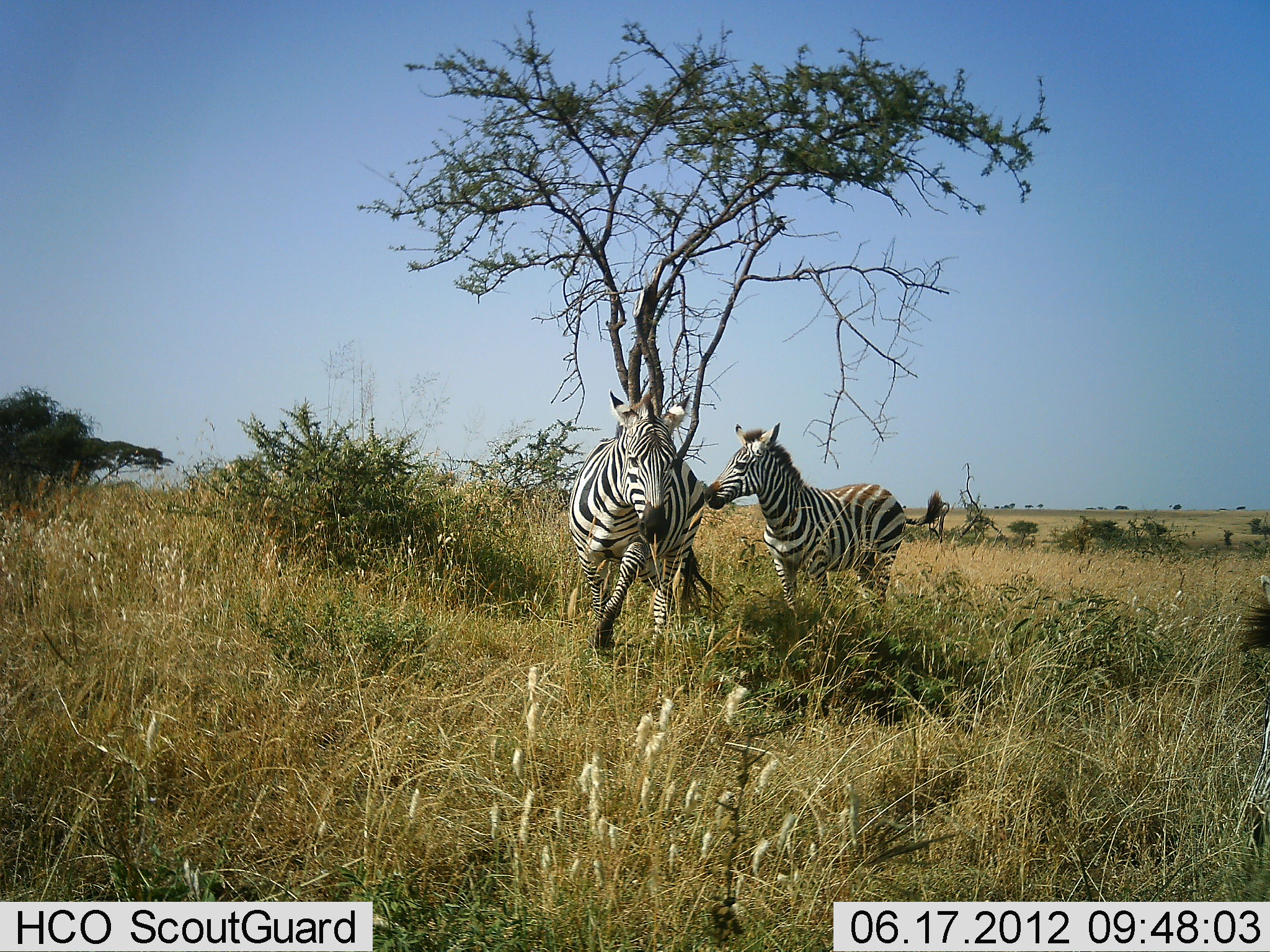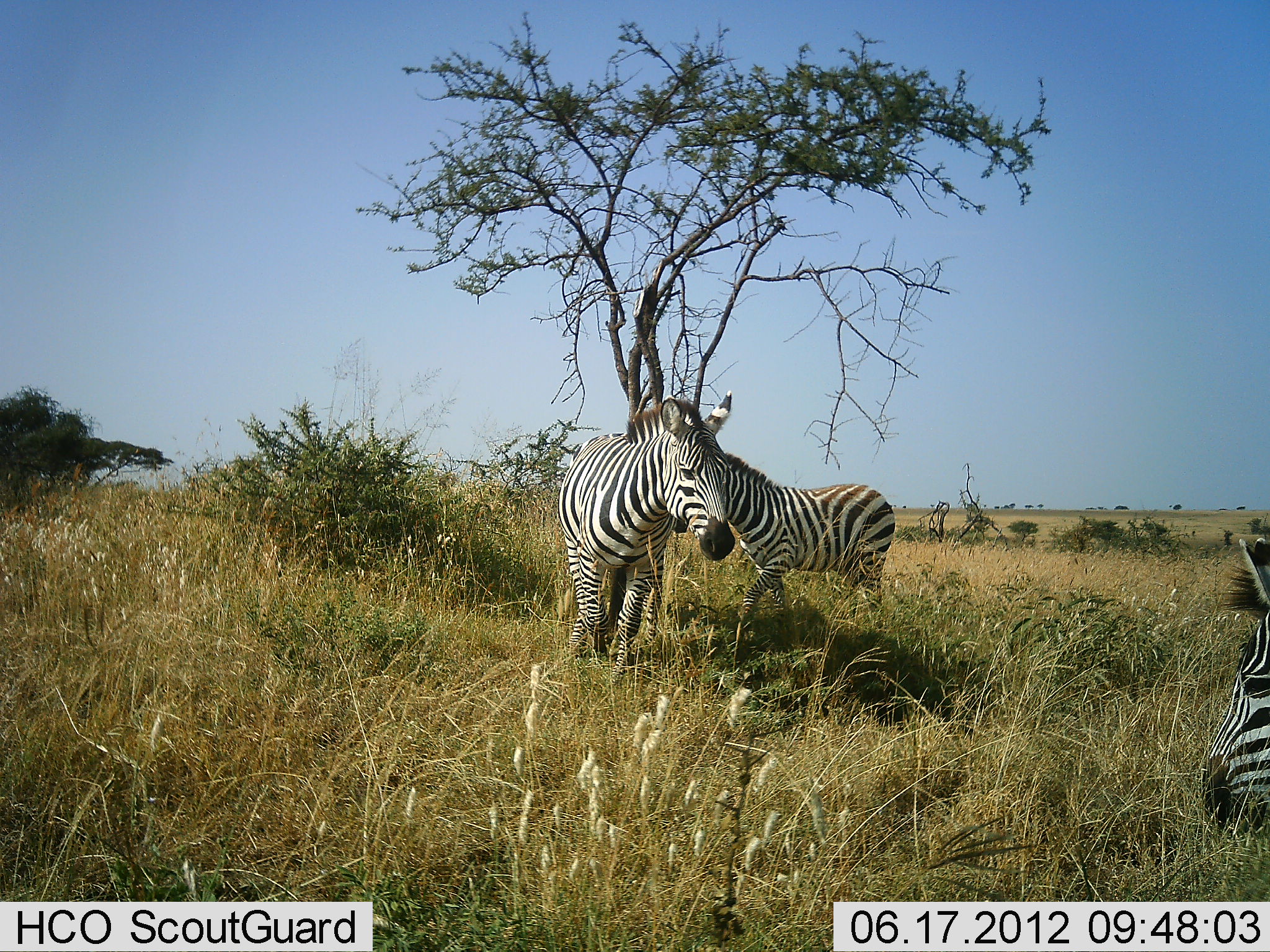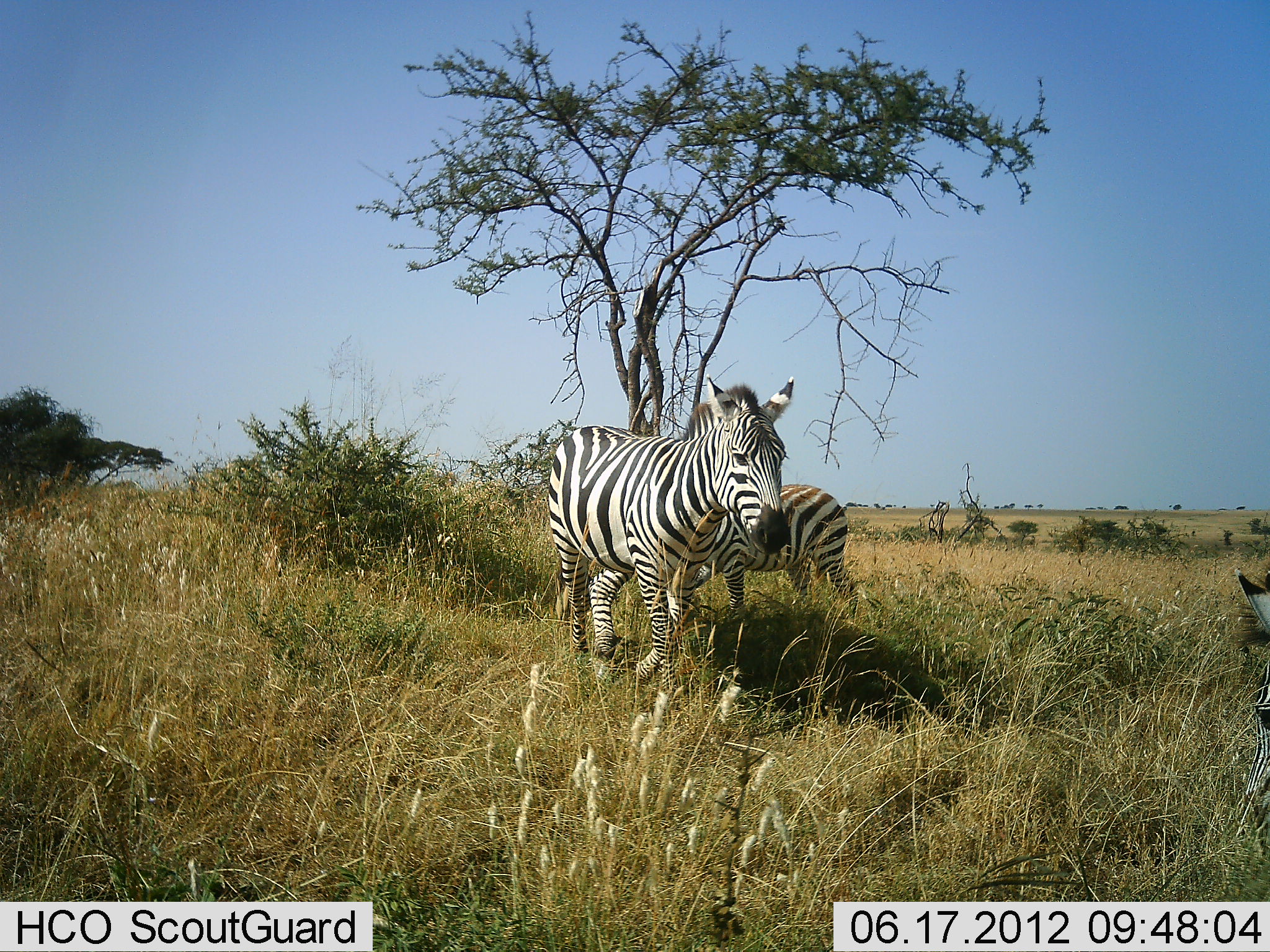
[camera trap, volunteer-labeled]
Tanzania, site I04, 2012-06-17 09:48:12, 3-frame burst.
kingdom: Animalia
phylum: Chordata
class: Mammalia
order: Perissodactyla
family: Equidae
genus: Equus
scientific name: Equus quagga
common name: plains zebra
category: zebra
Zebra (plains zebra) (Equus quagga), count 3. Behavior (volunteer vote fractions): standing 30%, resting 0%, moving 90%, interacting 10%. Young present (vote fraction): 10%. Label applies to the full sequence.